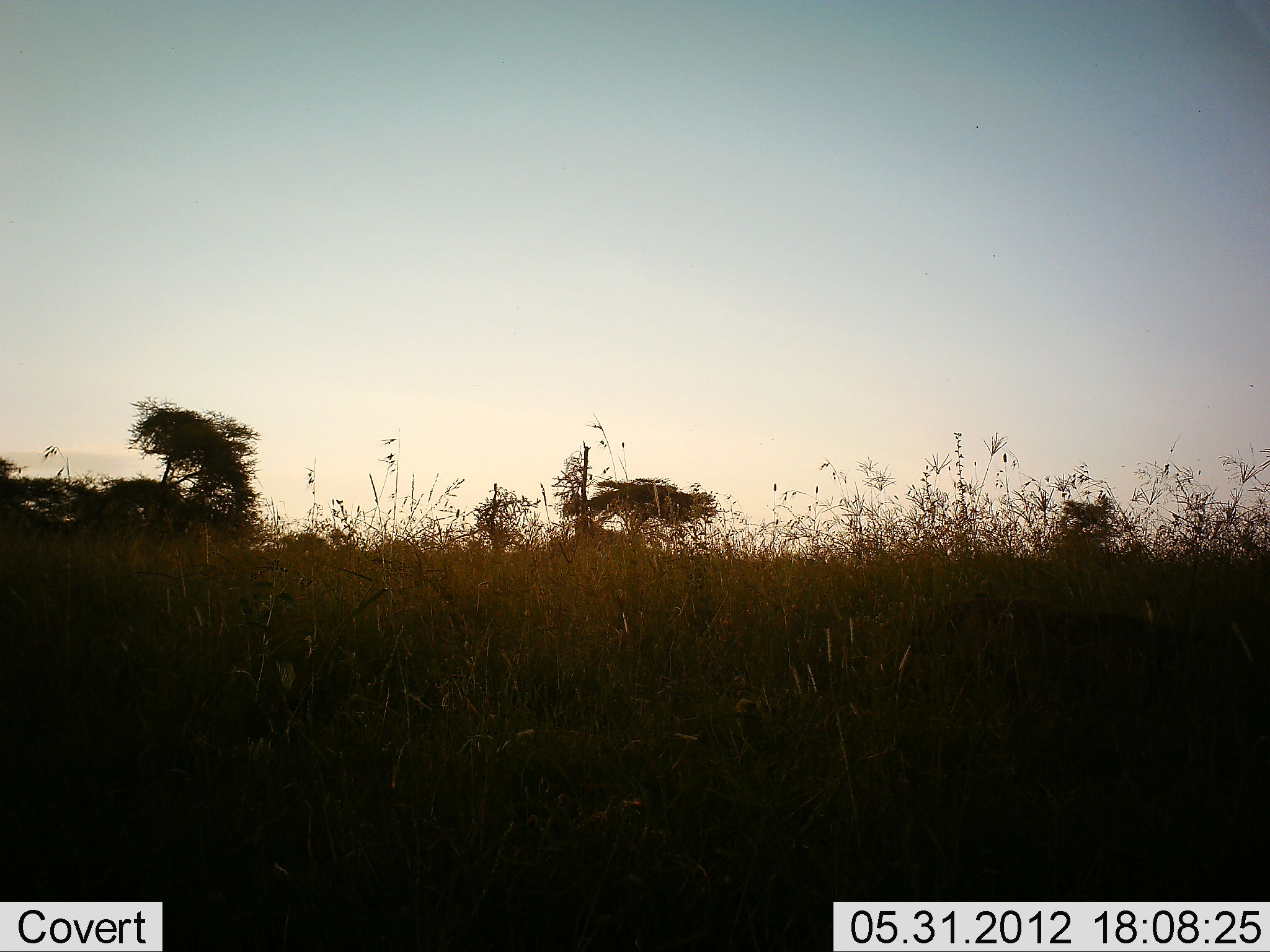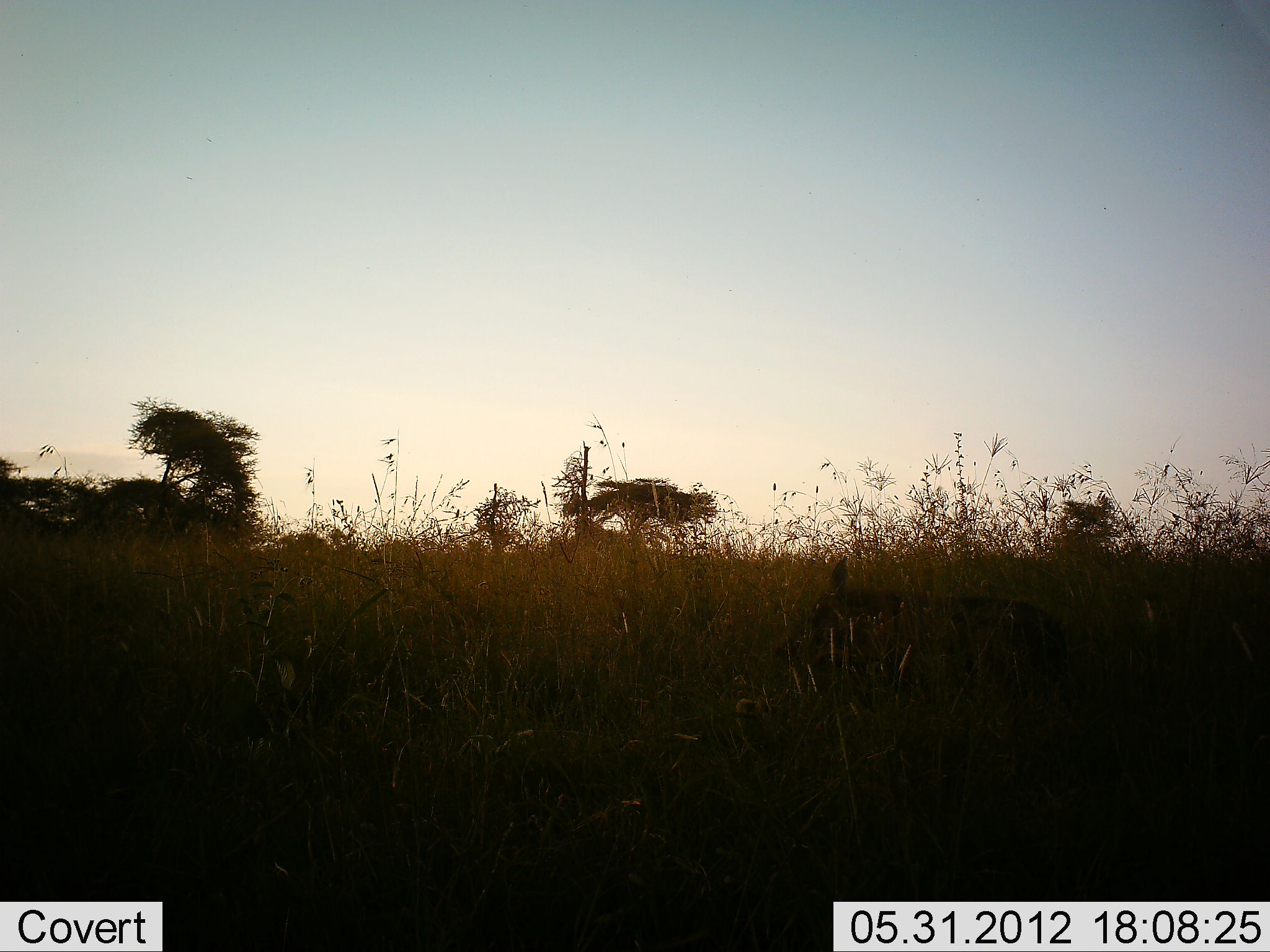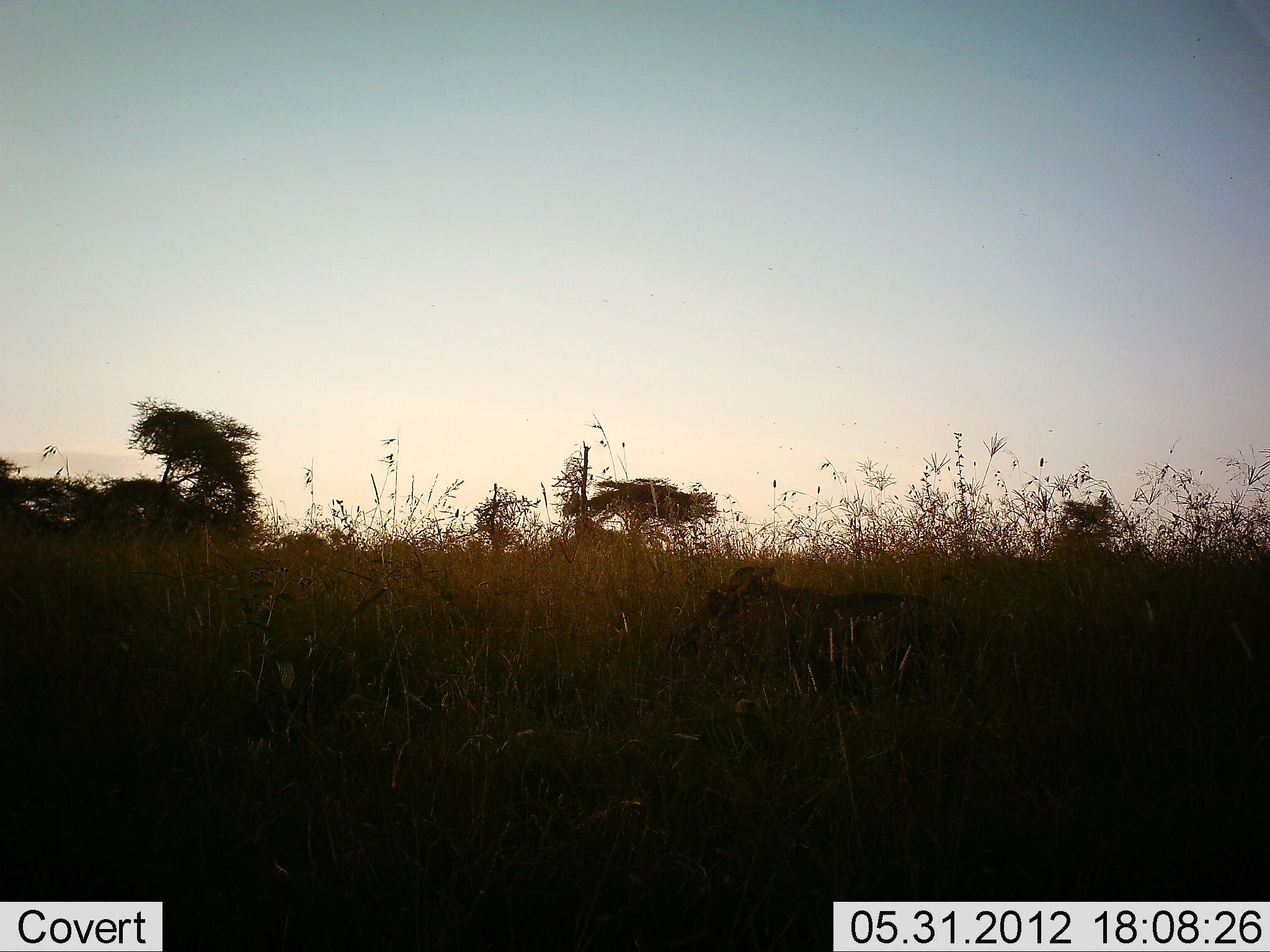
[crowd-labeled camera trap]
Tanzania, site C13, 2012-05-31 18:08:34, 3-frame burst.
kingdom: Animalia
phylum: Chordata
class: Mammalia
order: Artiodactyla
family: Suidae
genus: Phacochoerus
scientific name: Phacochoerus africanus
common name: warthog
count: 1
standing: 10%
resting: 0%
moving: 90%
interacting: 0%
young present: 0%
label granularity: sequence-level